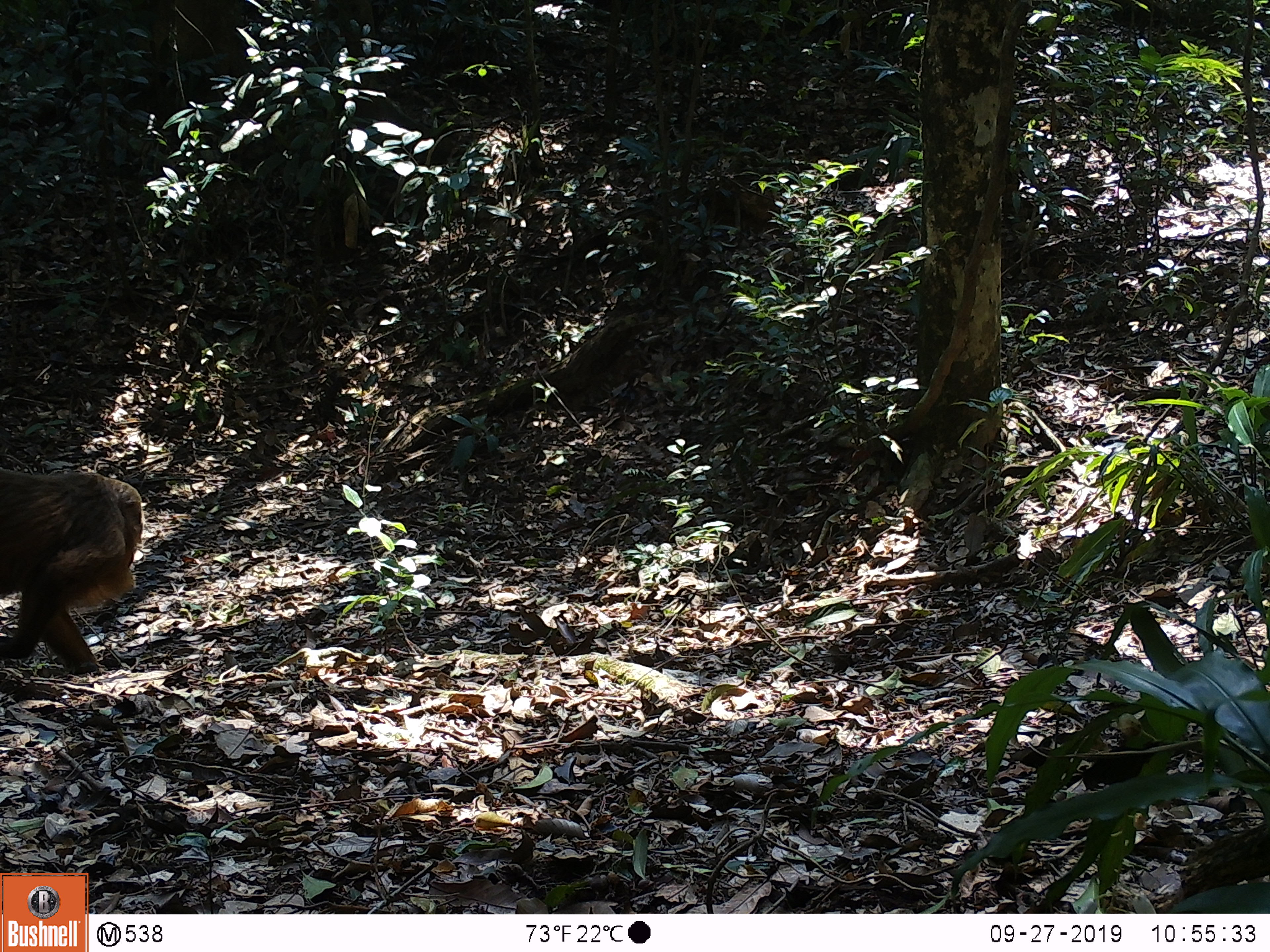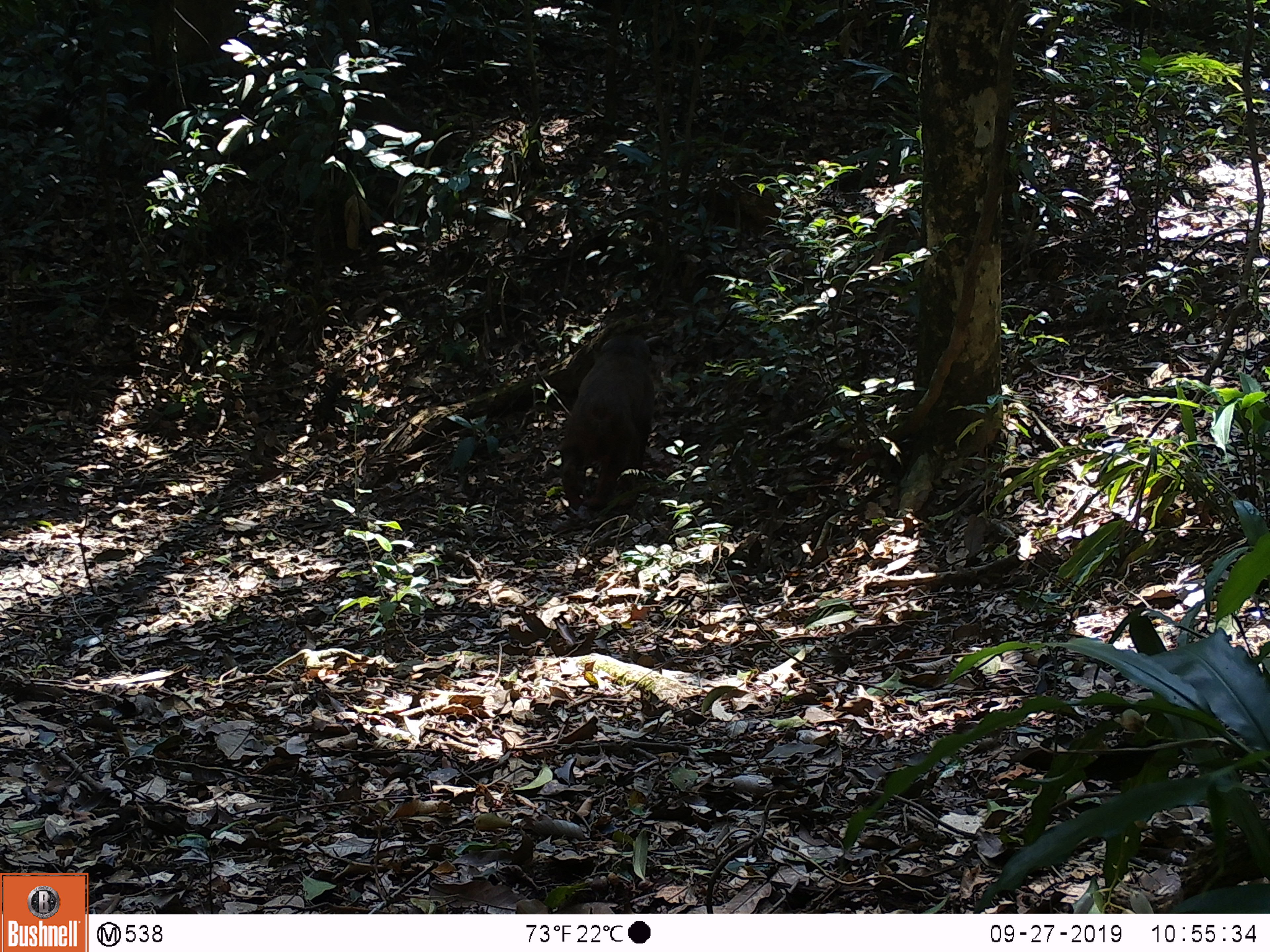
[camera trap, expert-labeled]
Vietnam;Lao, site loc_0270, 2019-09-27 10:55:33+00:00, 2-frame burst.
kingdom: Animalia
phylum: Chordata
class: Mammalia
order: Primates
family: Cercopithecidae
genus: Macaca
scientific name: Macaca arctoides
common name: stump-tailed macaque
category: stump tailed macaque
Stump tailed macaque (stump-tailed macaque) (Macaca arctoides). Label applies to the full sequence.